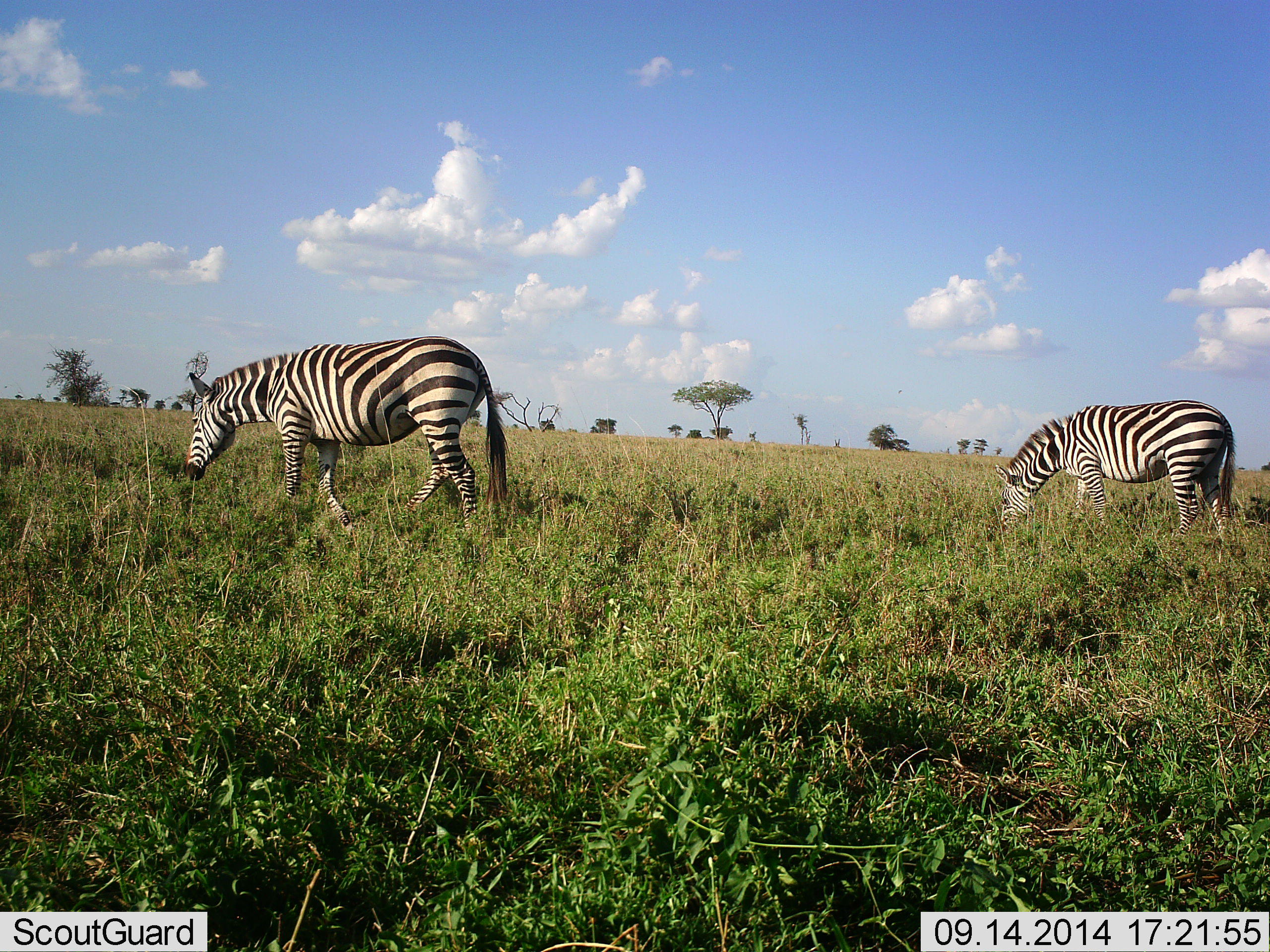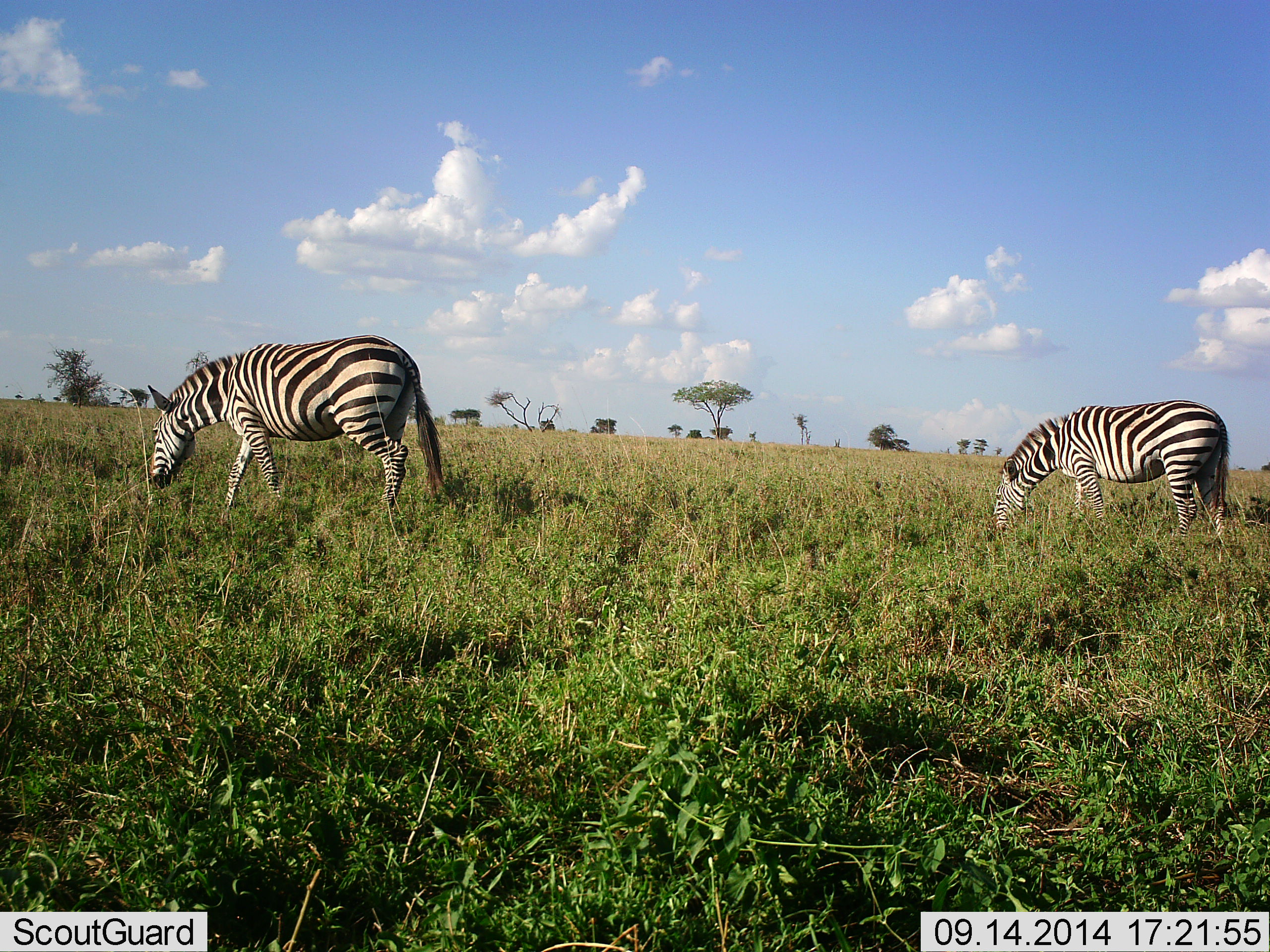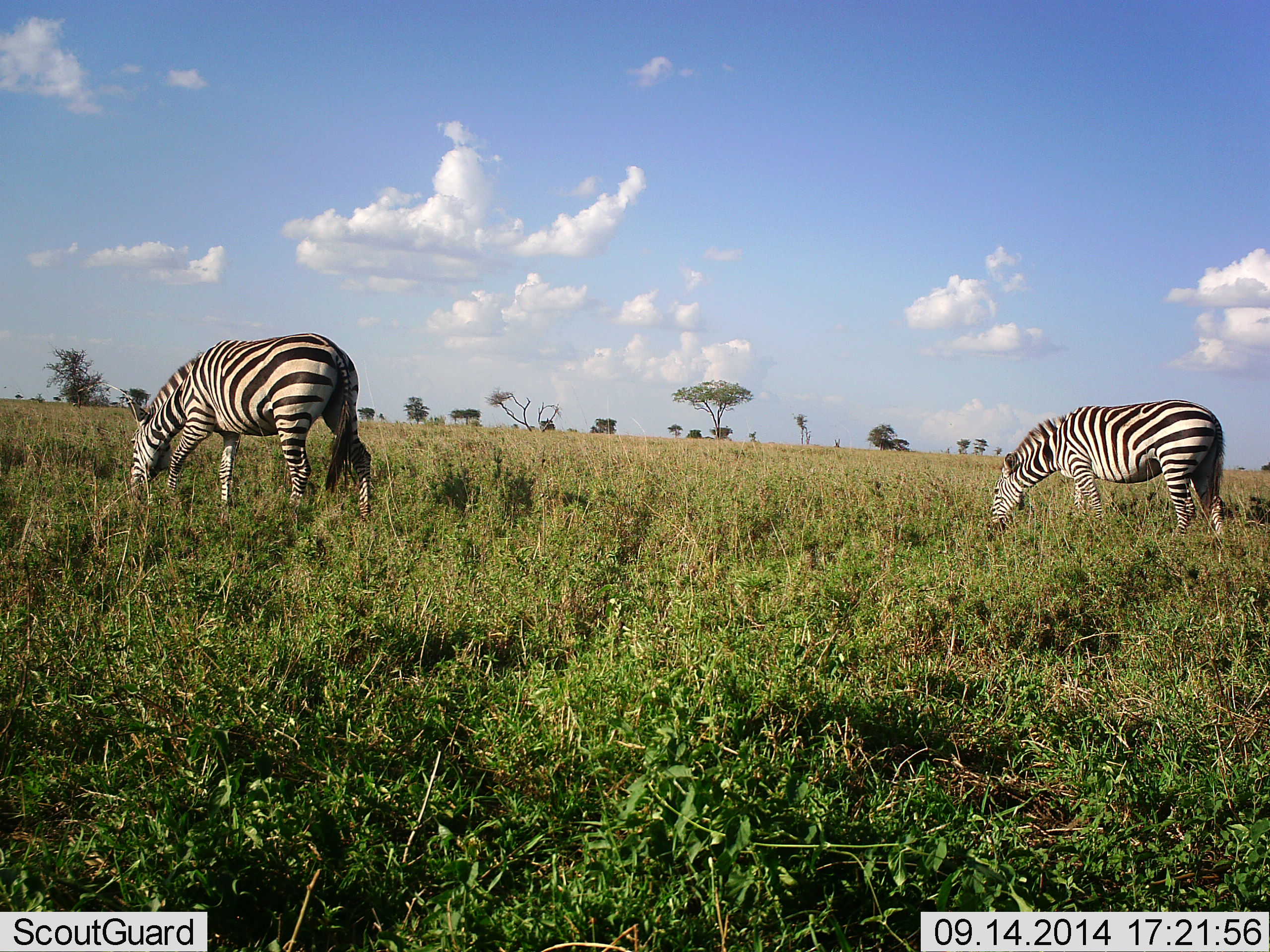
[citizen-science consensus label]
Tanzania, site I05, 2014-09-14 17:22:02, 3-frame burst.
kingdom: Animalia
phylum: Chordata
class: Mammalia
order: Perissodactyla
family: Equidae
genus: Equus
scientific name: Equus quagga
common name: plains zebra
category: zebra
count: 2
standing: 10%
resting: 0%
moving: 10%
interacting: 0%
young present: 0%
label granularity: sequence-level